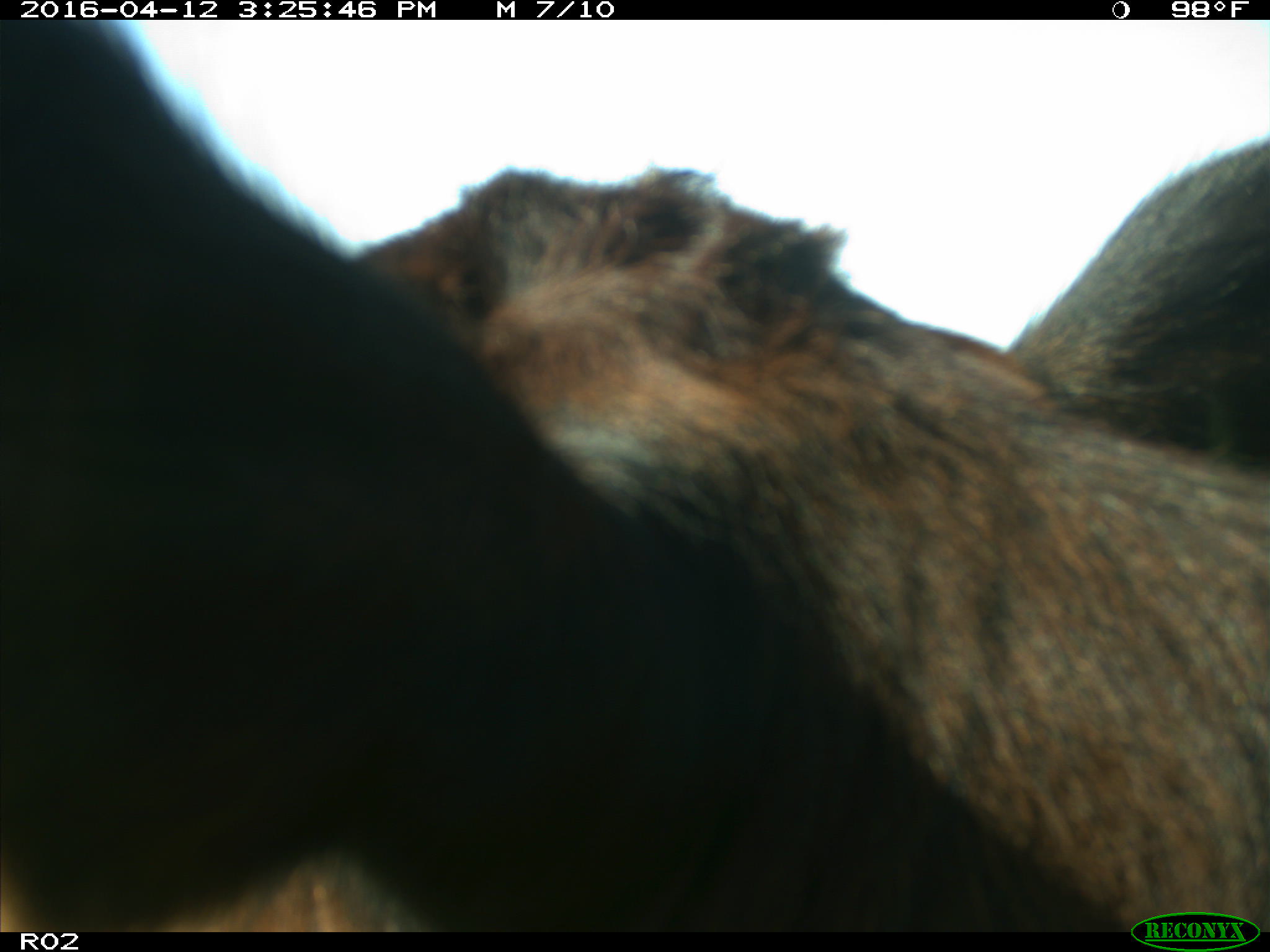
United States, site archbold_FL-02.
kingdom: Animalia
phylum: Chordata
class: Mammalia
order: Artiodactyla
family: Bovidae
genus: Bos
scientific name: Bos taurus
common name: domestic cow